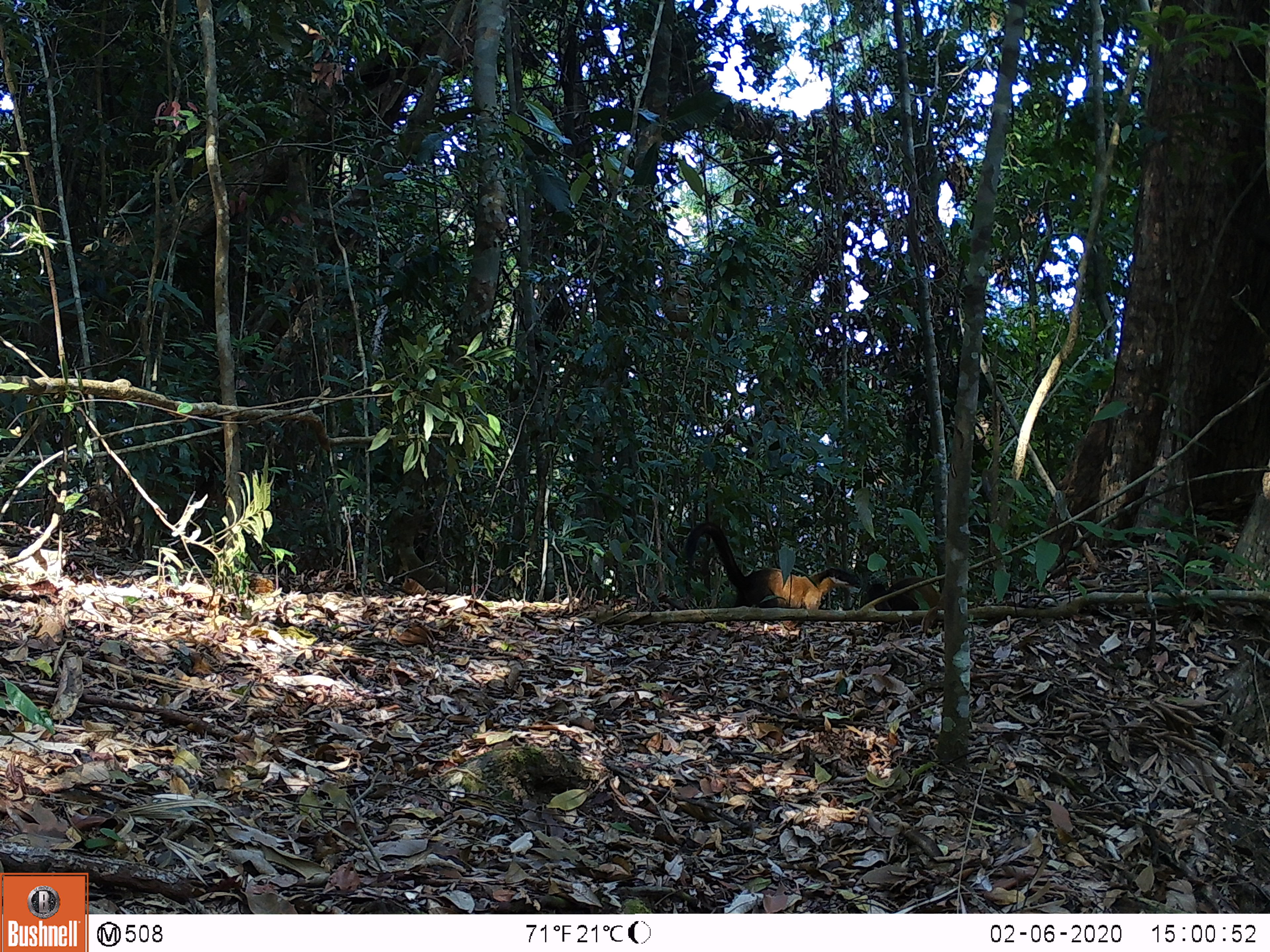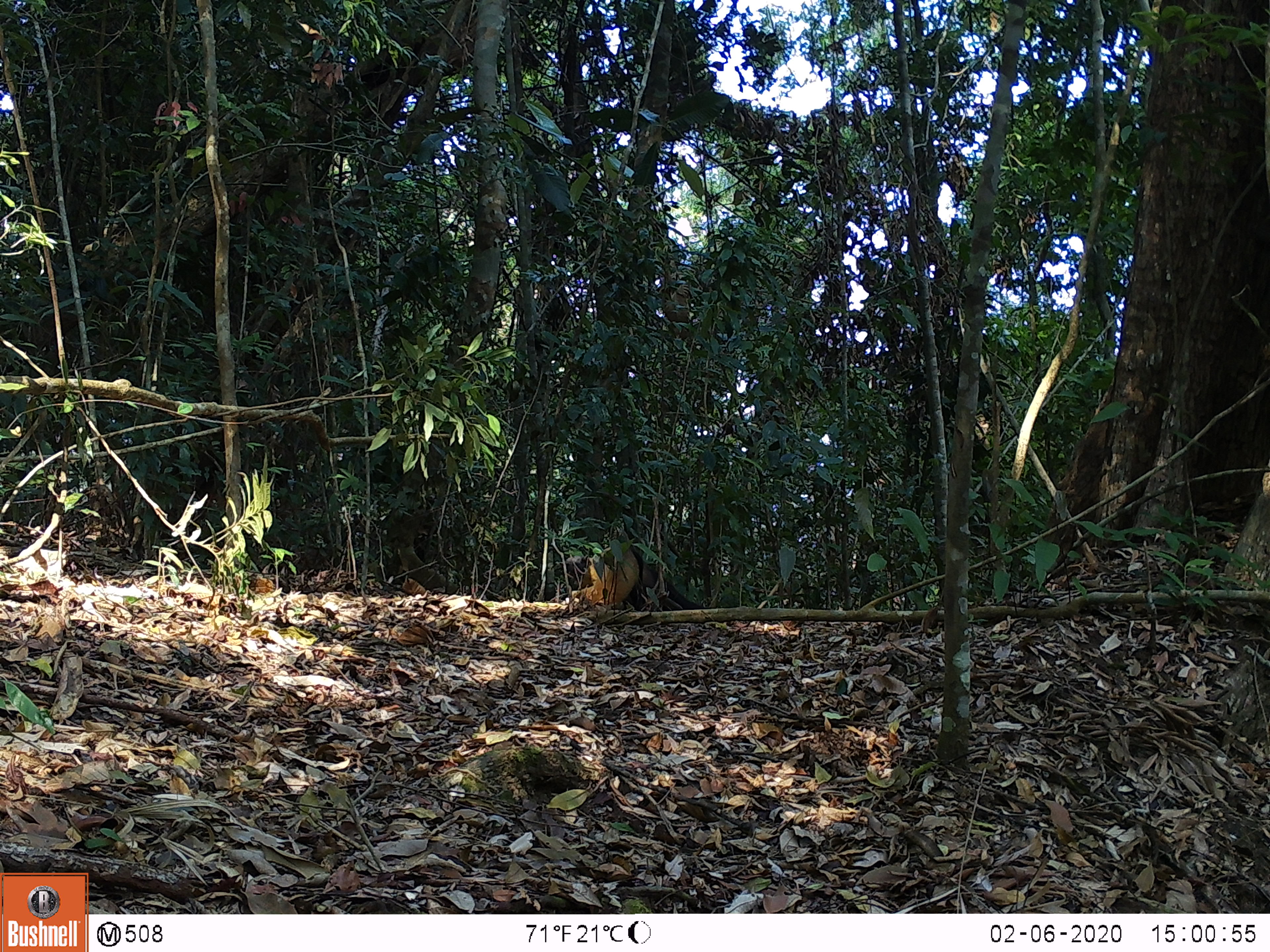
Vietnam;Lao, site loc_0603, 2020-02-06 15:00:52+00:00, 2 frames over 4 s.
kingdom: Animalia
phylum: Chordata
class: Mammalia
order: Carnivora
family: Mustelidae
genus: Martes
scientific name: Martes flavigula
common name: yellow-throated marten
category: yellow throated marten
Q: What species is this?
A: Yellow throated marten (yellow-throated marten) (Martes flavigula).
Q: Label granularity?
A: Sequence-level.